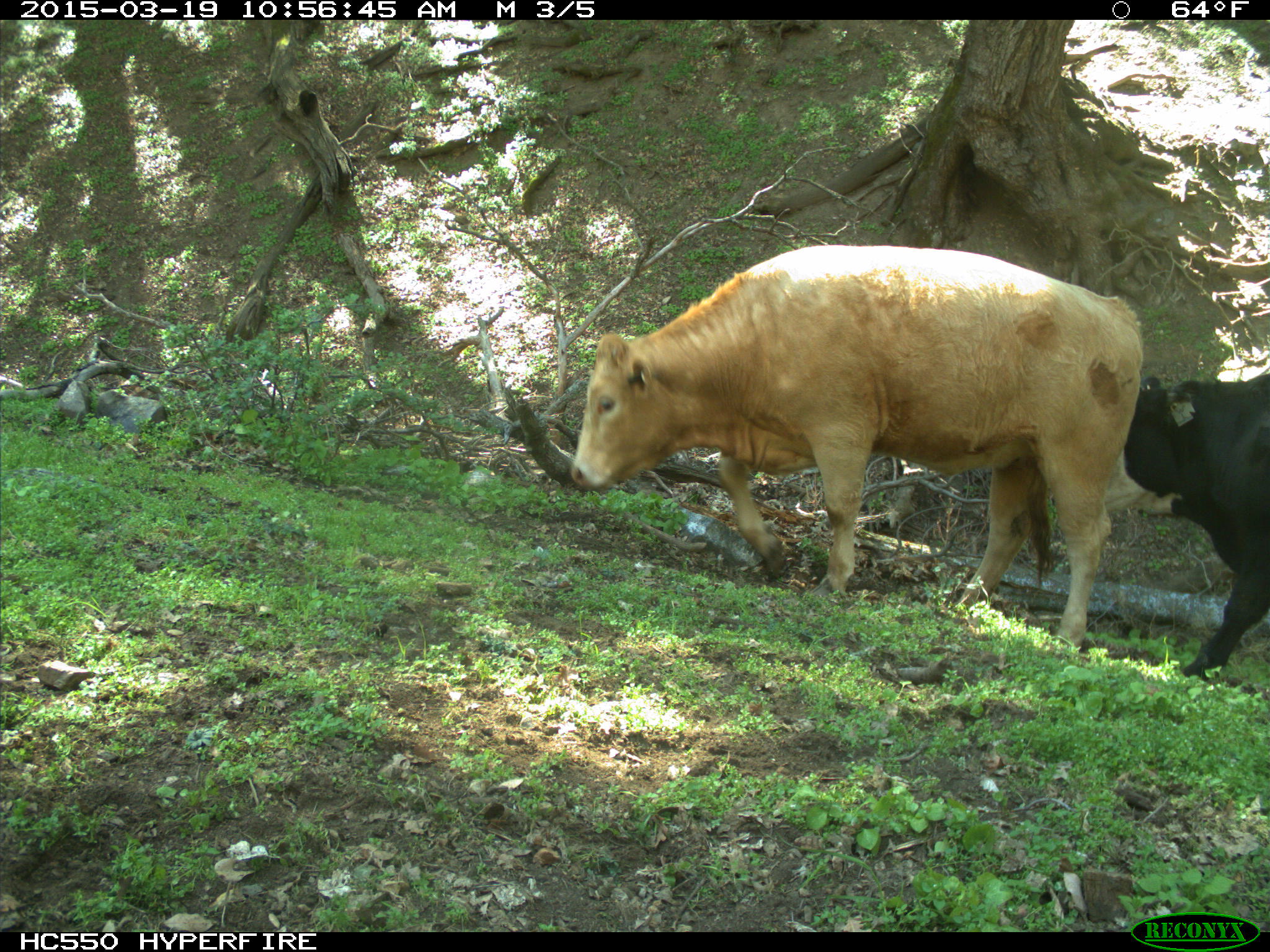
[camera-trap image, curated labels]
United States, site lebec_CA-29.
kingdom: Animalia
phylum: Chordata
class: Mammalia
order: Artiodactyla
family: Bovidae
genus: Bos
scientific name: Bos taurus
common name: domestic cow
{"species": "Bos taurus (domestic cow)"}